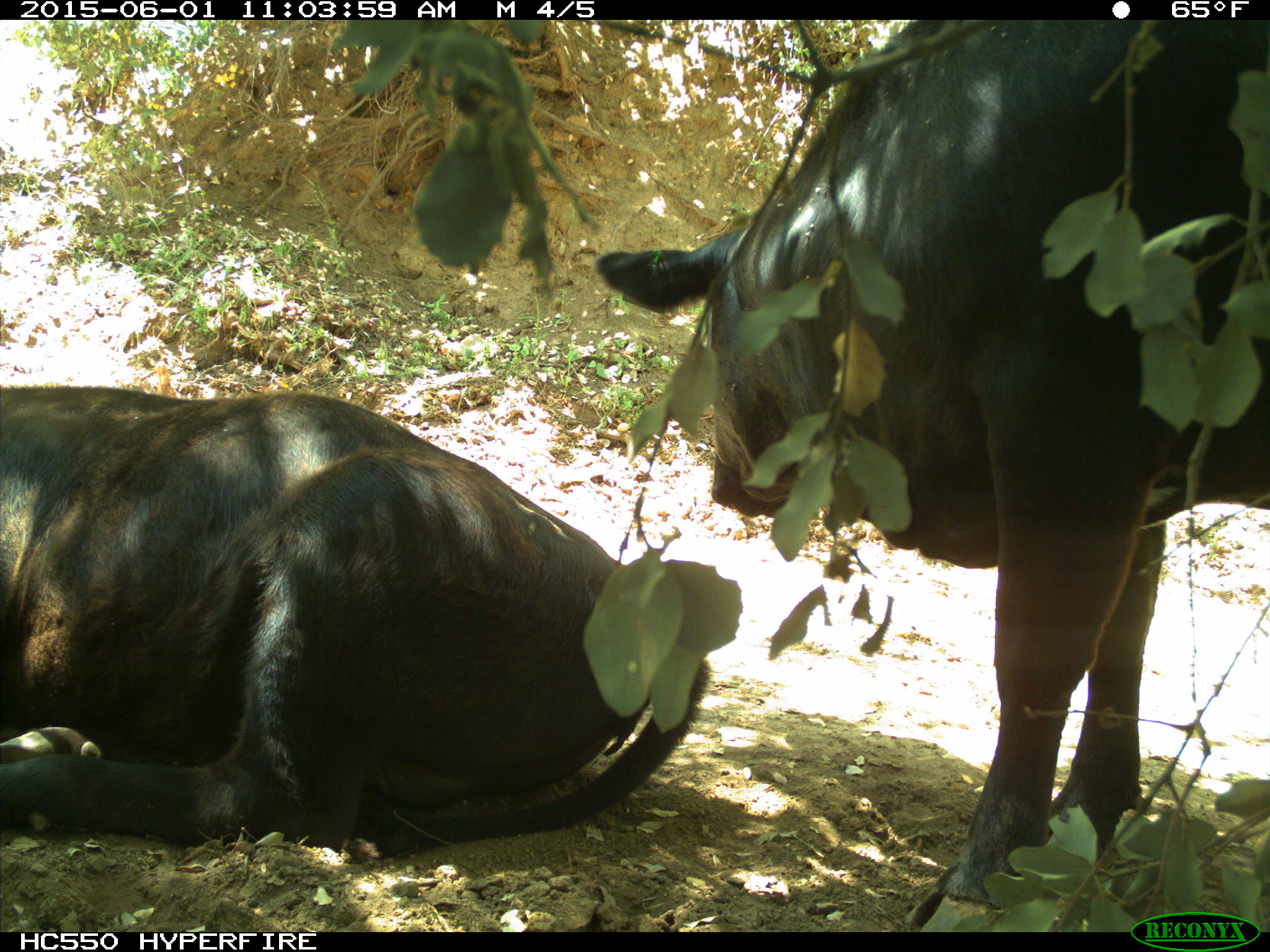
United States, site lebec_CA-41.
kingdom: Animalia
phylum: Chordata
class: Mammalia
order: Artiodactyla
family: Bovidae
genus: Bos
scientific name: Bos taurus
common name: domestic cow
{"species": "Bos taurus (domestic cow)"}